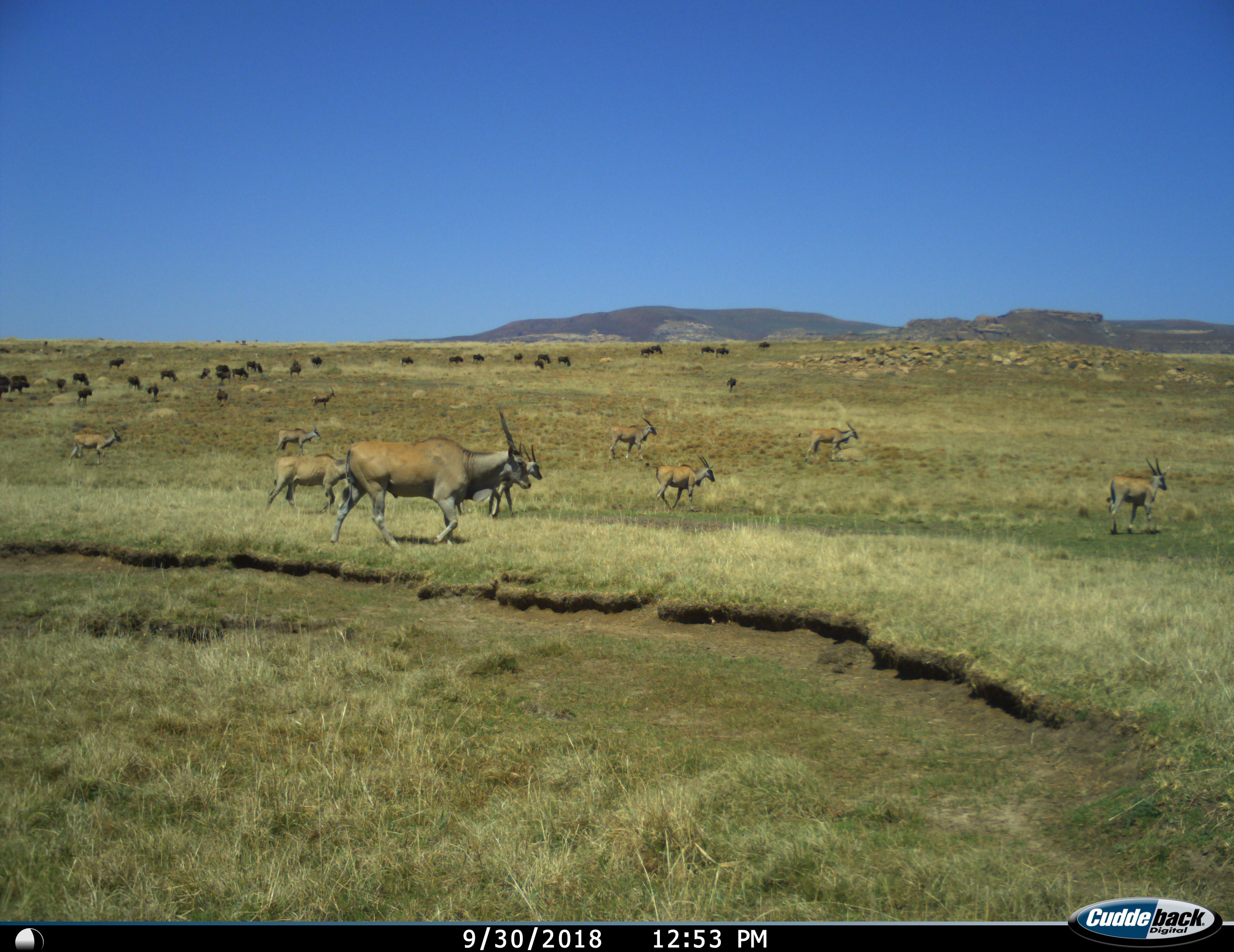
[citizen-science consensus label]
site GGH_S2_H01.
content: unidentified animal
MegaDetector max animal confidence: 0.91